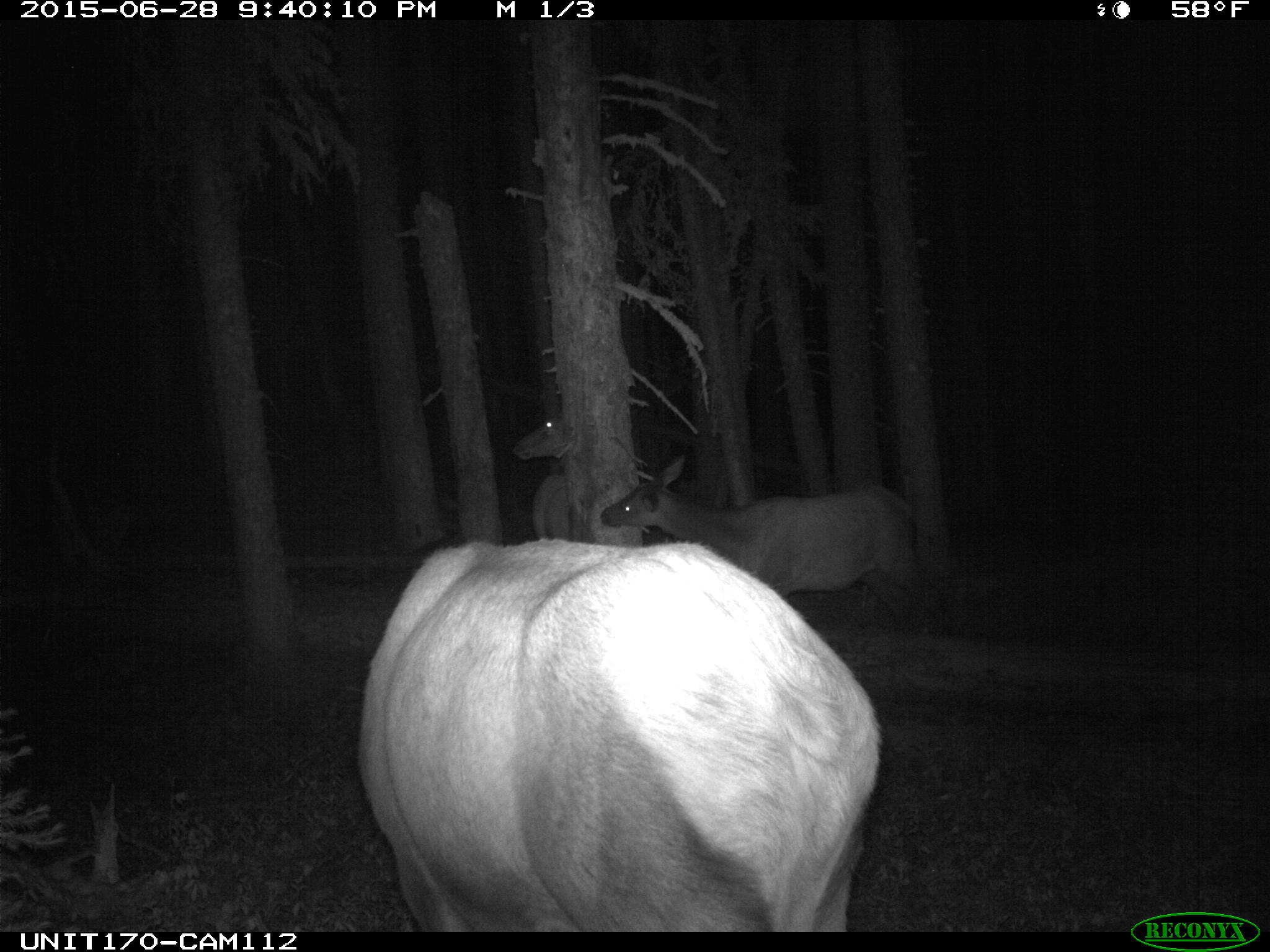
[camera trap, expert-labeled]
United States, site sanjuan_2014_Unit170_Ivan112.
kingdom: Animalia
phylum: Chordata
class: Mammalia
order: Artiodactyla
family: Cervidae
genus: Cervus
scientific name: Cervus elaphus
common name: red deer